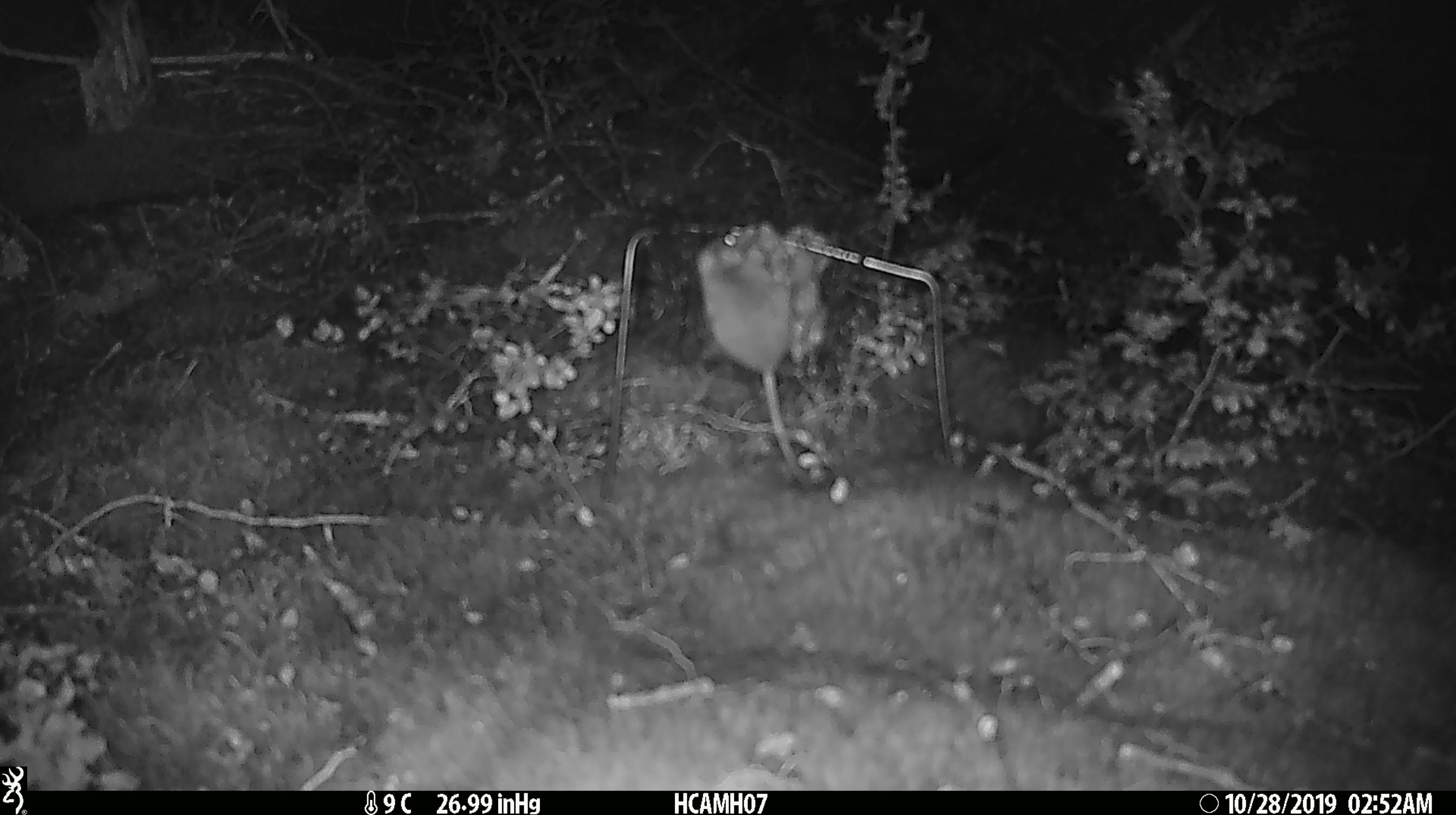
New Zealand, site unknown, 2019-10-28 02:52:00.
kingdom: Animalia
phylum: Chordata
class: Mammalia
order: Rodentia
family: Muridae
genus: Mus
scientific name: Mus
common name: mouse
Mouse (Mus).